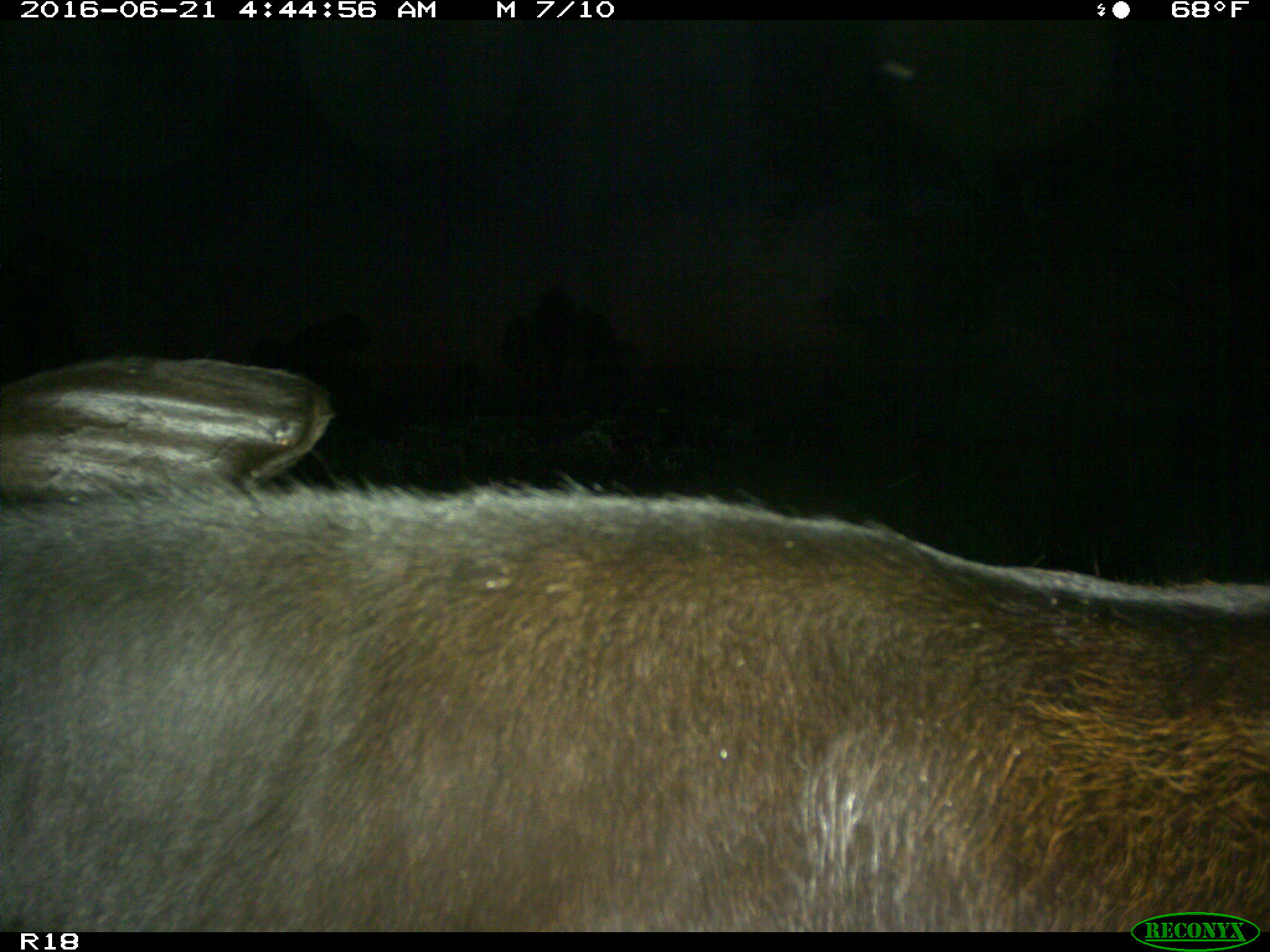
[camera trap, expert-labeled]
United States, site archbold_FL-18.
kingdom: Animalia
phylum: Chordata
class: Mammalia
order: Artiodactyla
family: Bovidae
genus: Bos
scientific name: Bos taurus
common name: domestic cow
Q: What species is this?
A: Bos taurus (domestic cow).